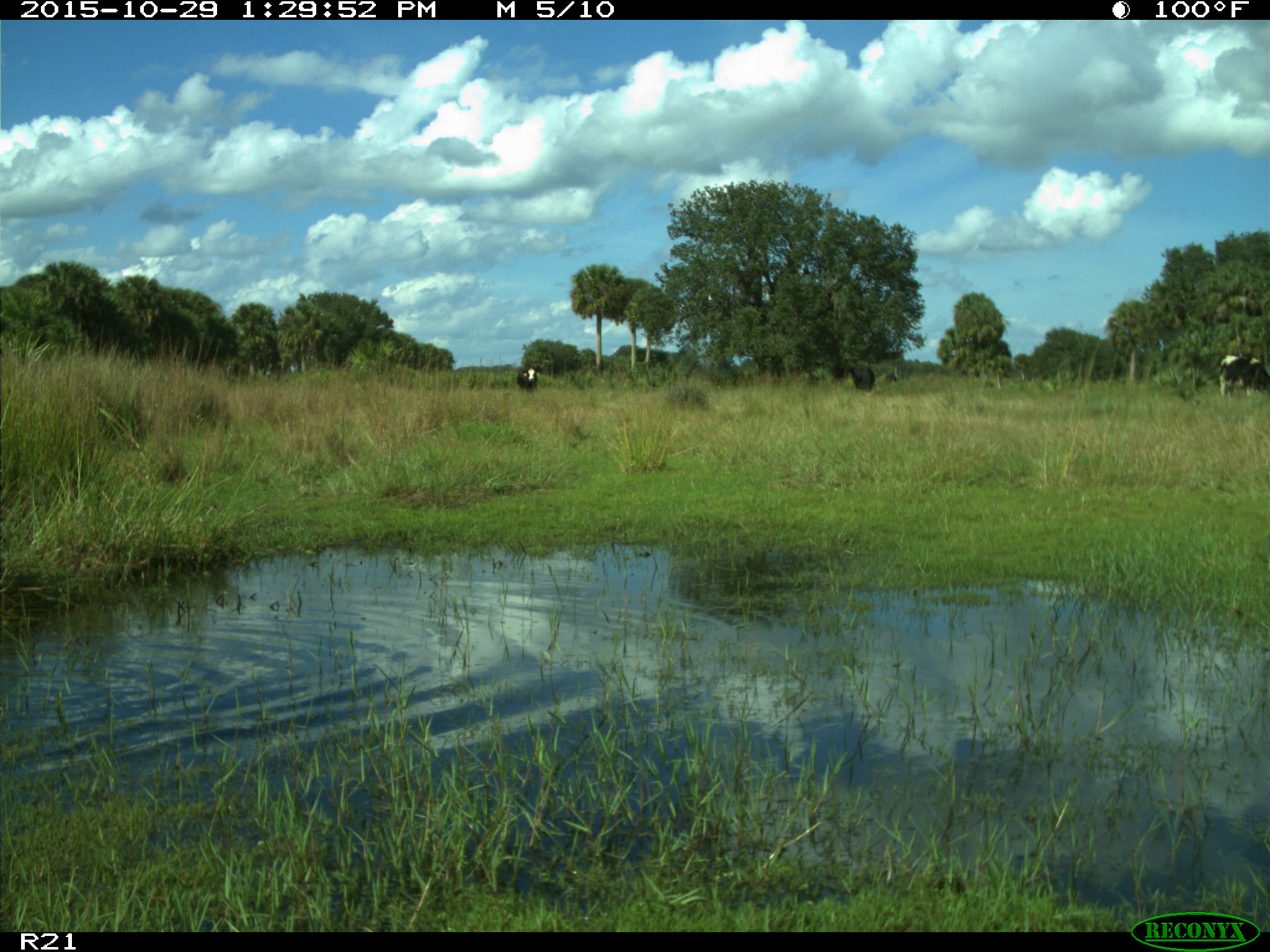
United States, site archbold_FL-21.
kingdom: Animalia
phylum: Chordata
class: Mammalia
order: Artiodactyla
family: Bovidae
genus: Bos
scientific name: Bos taurus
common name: domestic cow